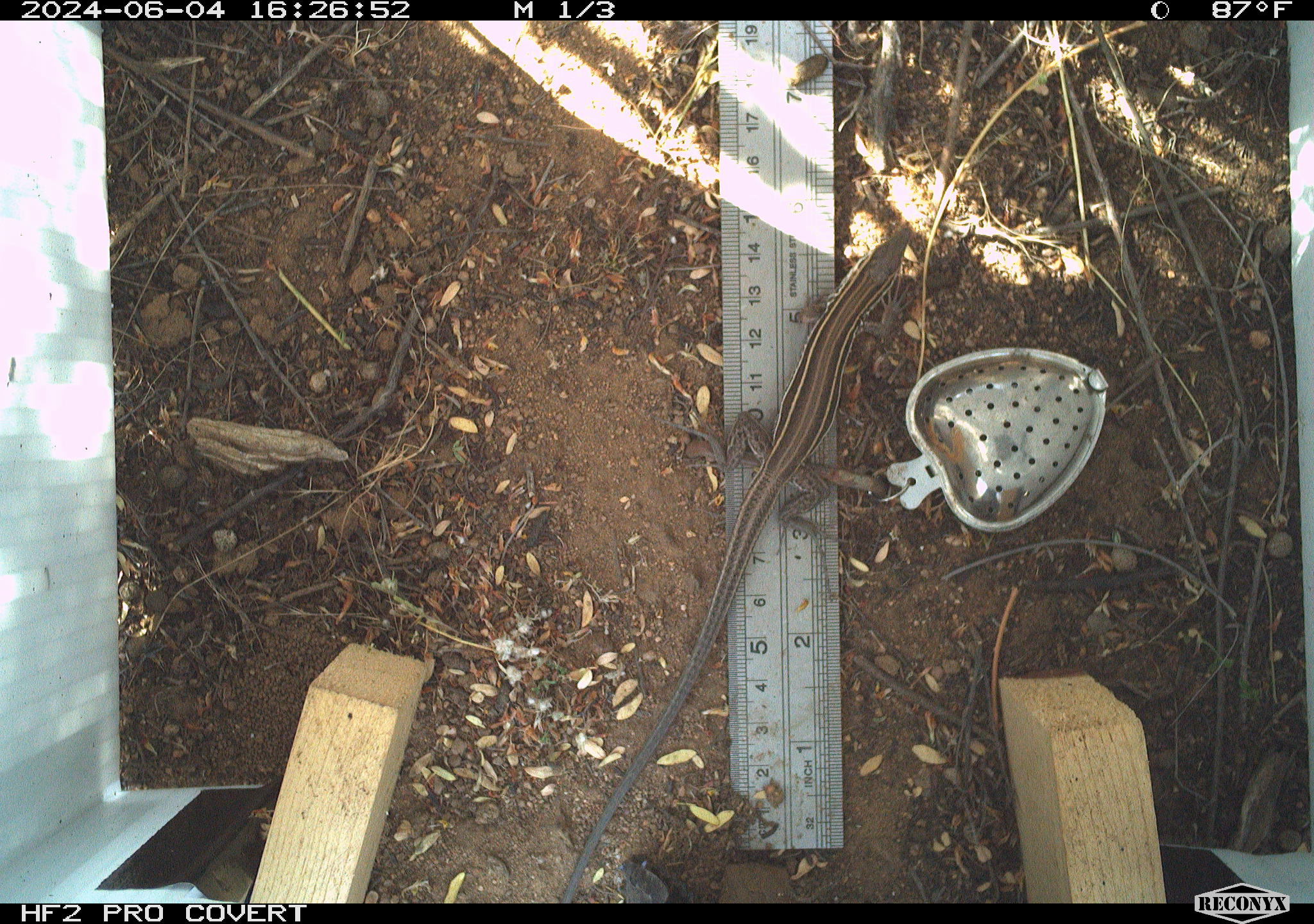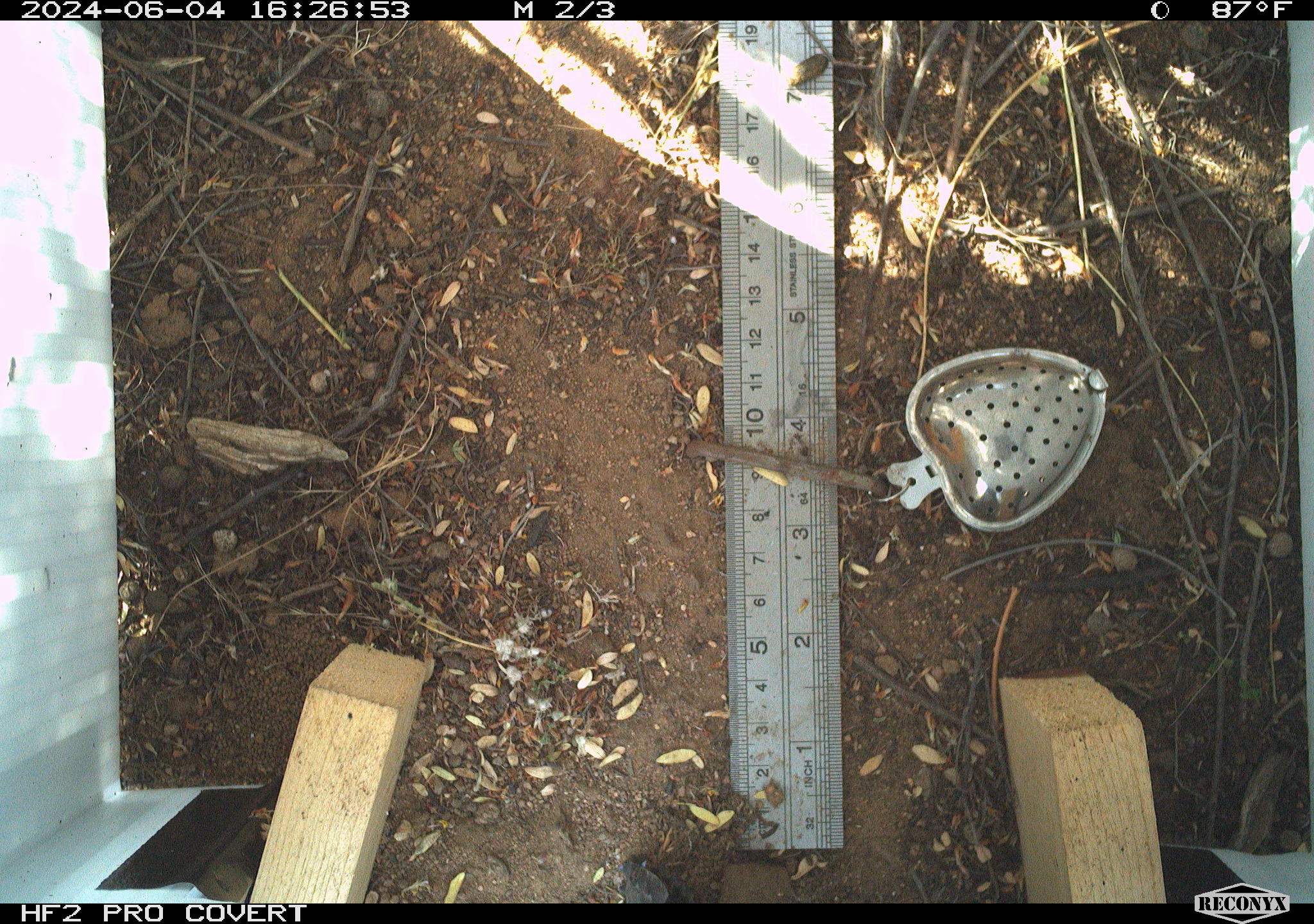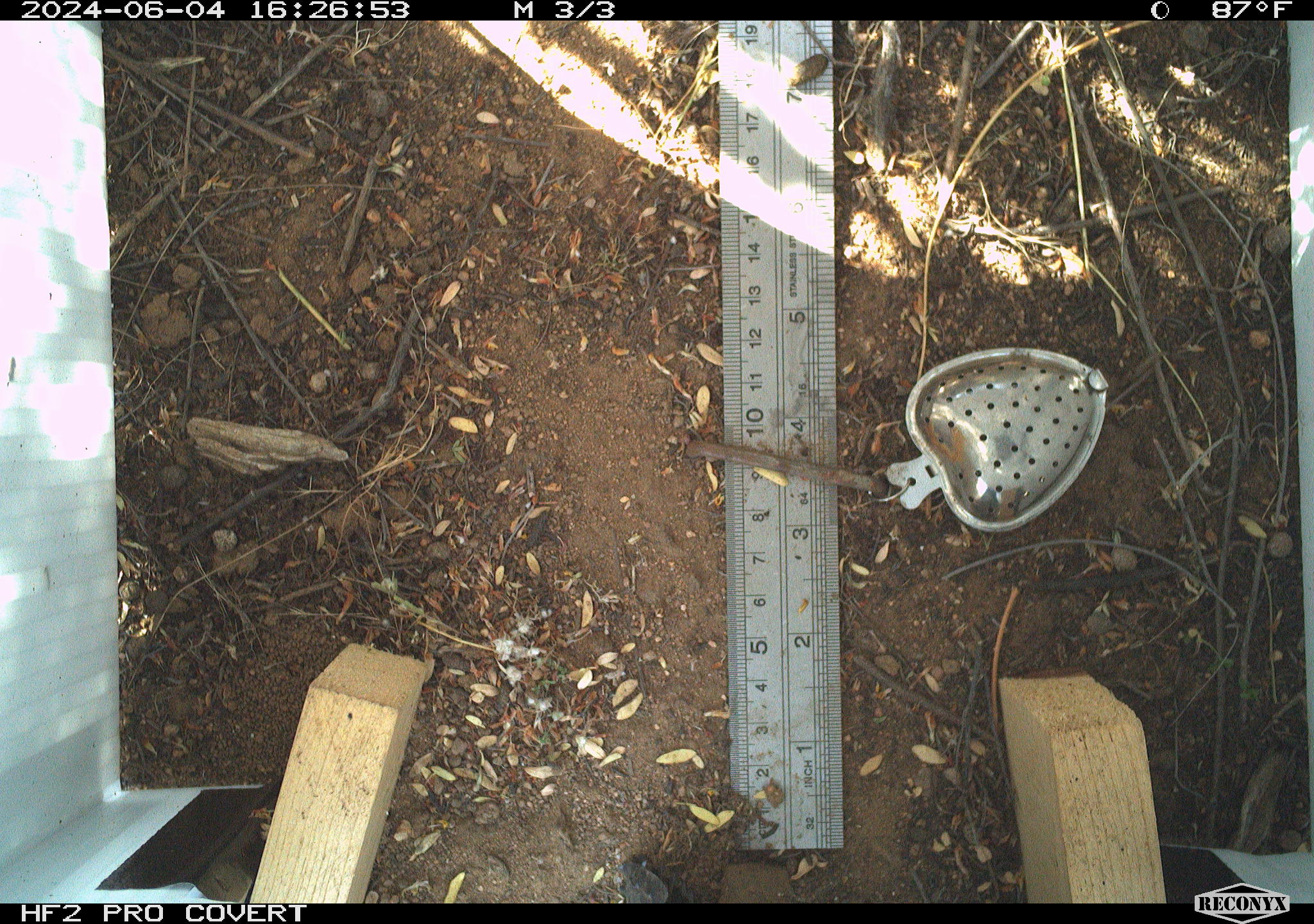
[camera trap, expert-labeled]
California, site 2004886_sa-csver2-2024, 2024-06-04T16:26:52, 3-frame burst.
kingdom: Animalia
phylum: Chordata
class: Reptilia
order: Squamata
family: Scincidae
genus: Plestiodon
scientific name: Plestiodon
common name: blue-tailed skinks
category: plestiodon species